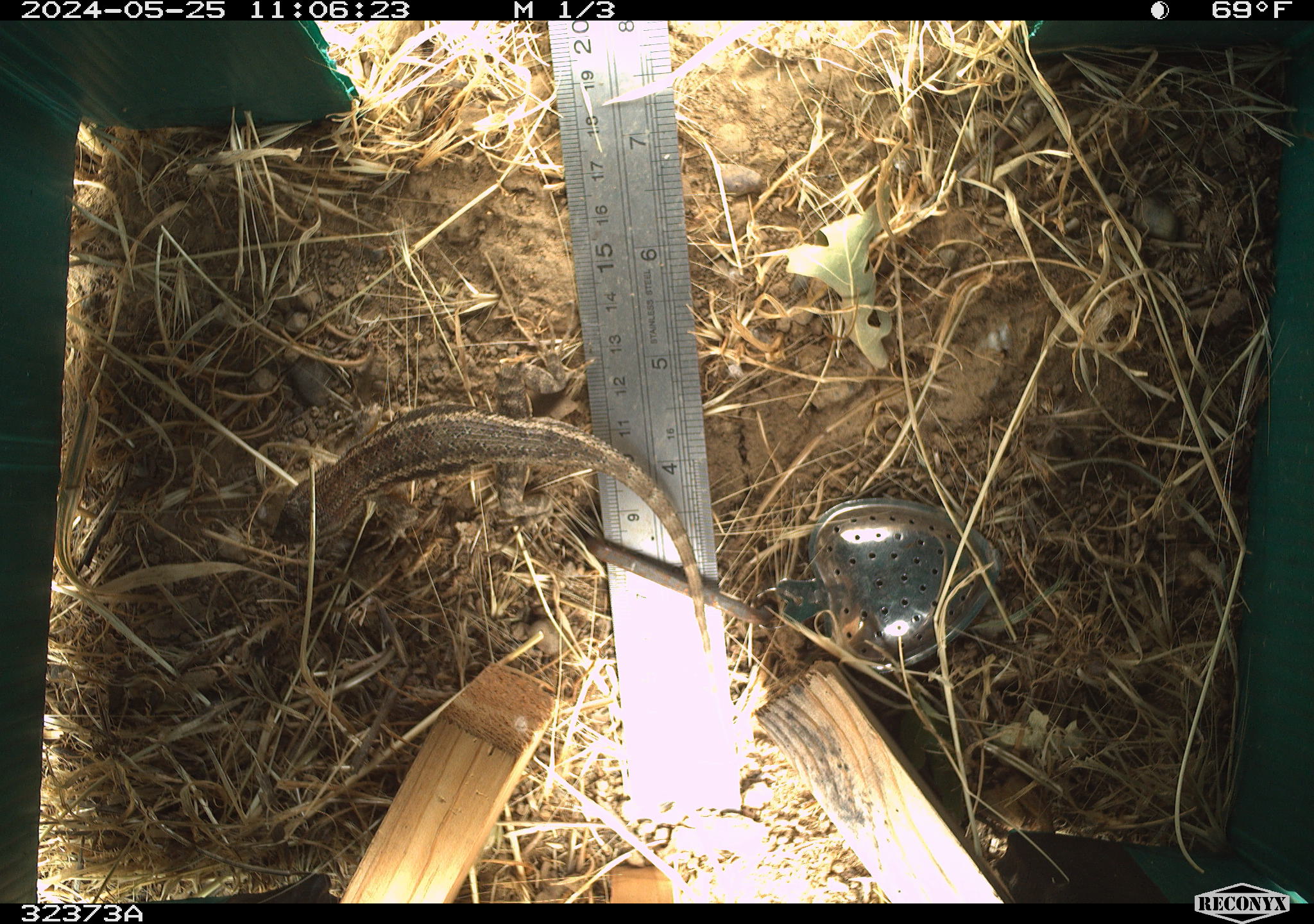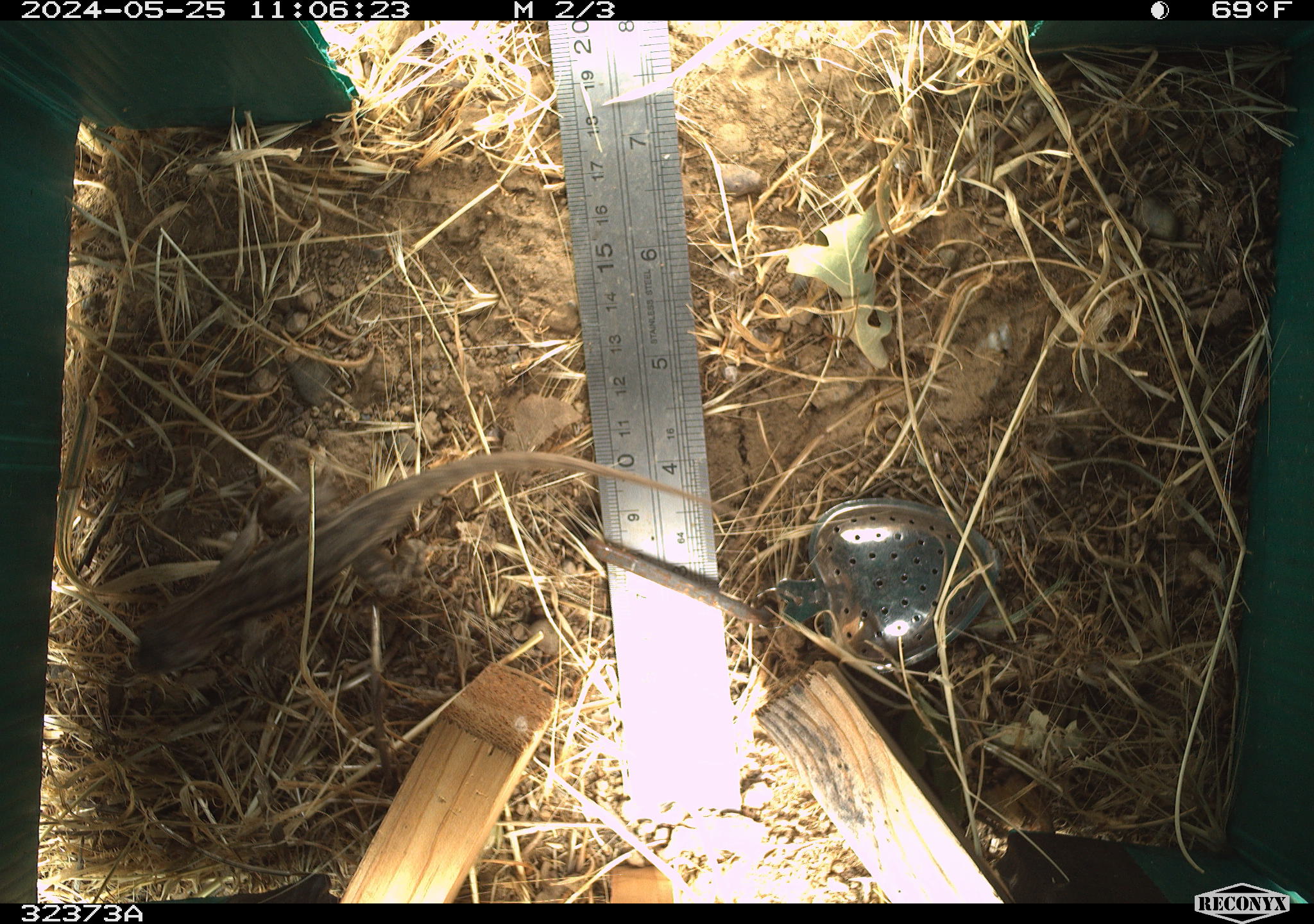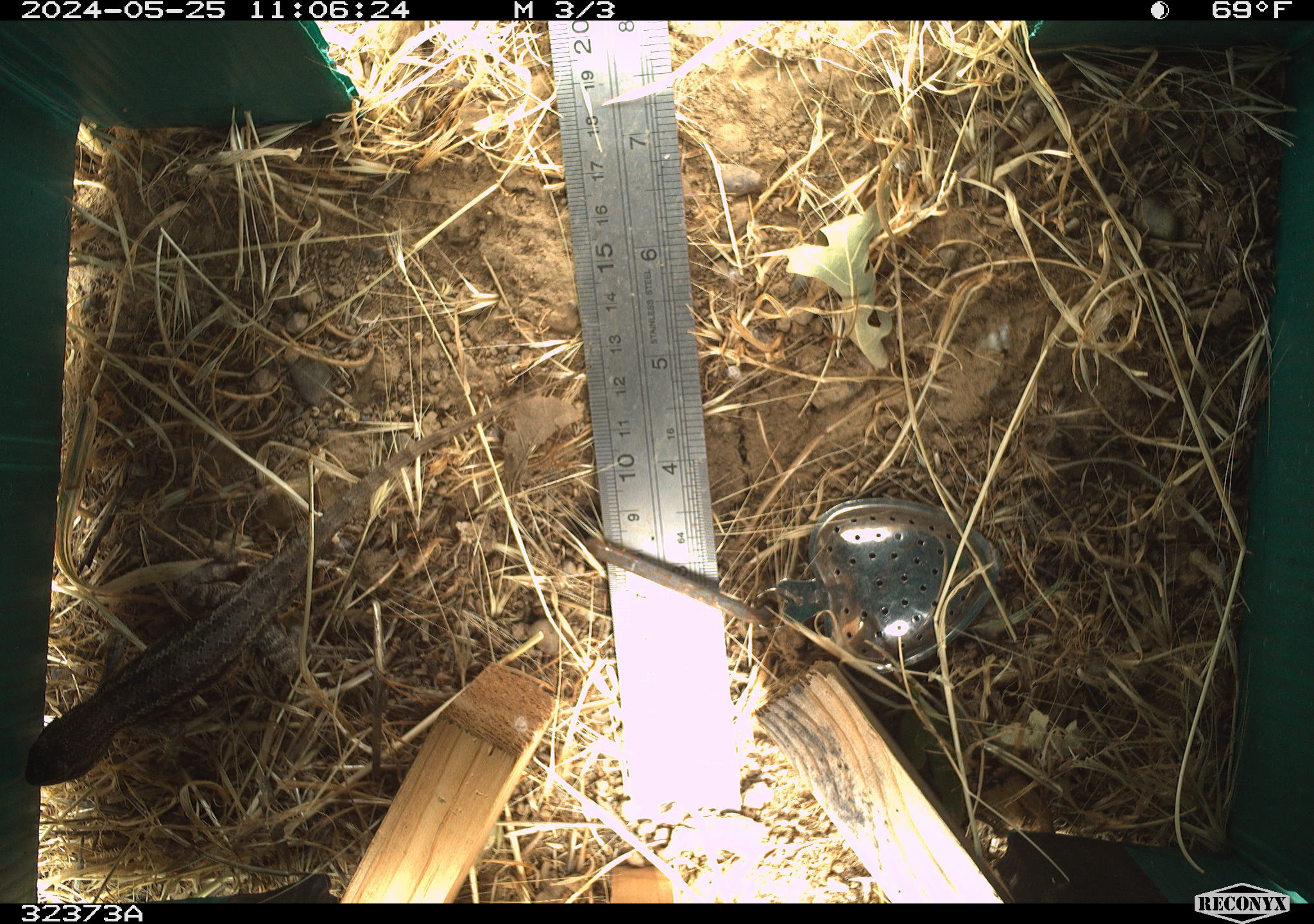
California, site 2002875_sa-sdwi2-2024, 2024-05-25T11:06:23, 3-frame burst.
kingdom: Animalia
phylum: Chordata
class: Reptilia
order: Squamata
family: Phrynosomatidae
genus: Sceloporus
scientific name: Sceloporus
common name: spiny lizards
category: sceloporus species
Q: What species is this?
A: Sceloporus species (spiny lizards) (Sceloporus).